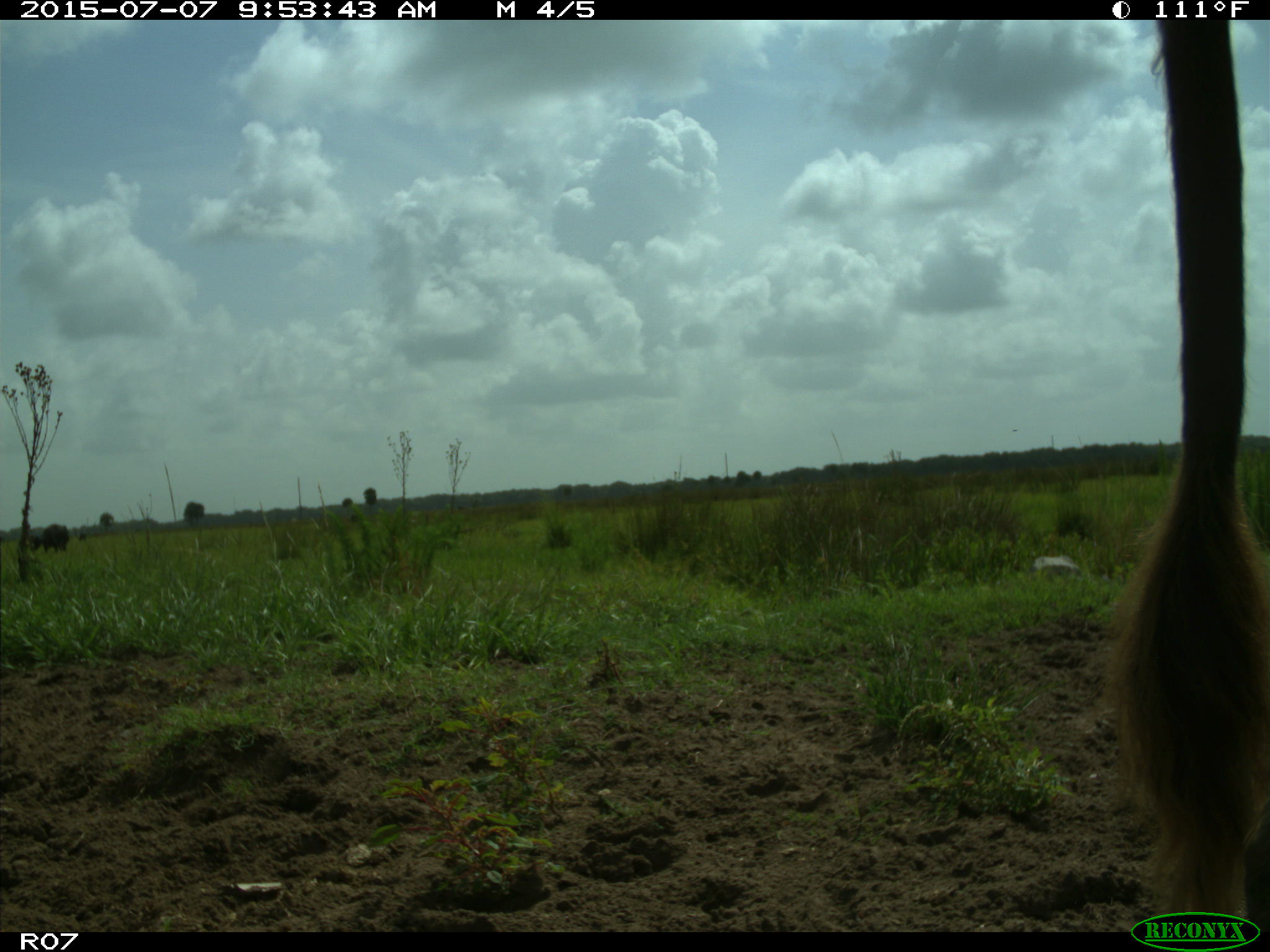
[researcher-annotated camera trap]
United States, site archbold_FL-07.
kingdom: Animalia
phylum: Chordata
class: Mammalia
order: Artiodactyla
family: Bovidae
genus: Bos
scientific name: Bos taurus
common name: domestic cow